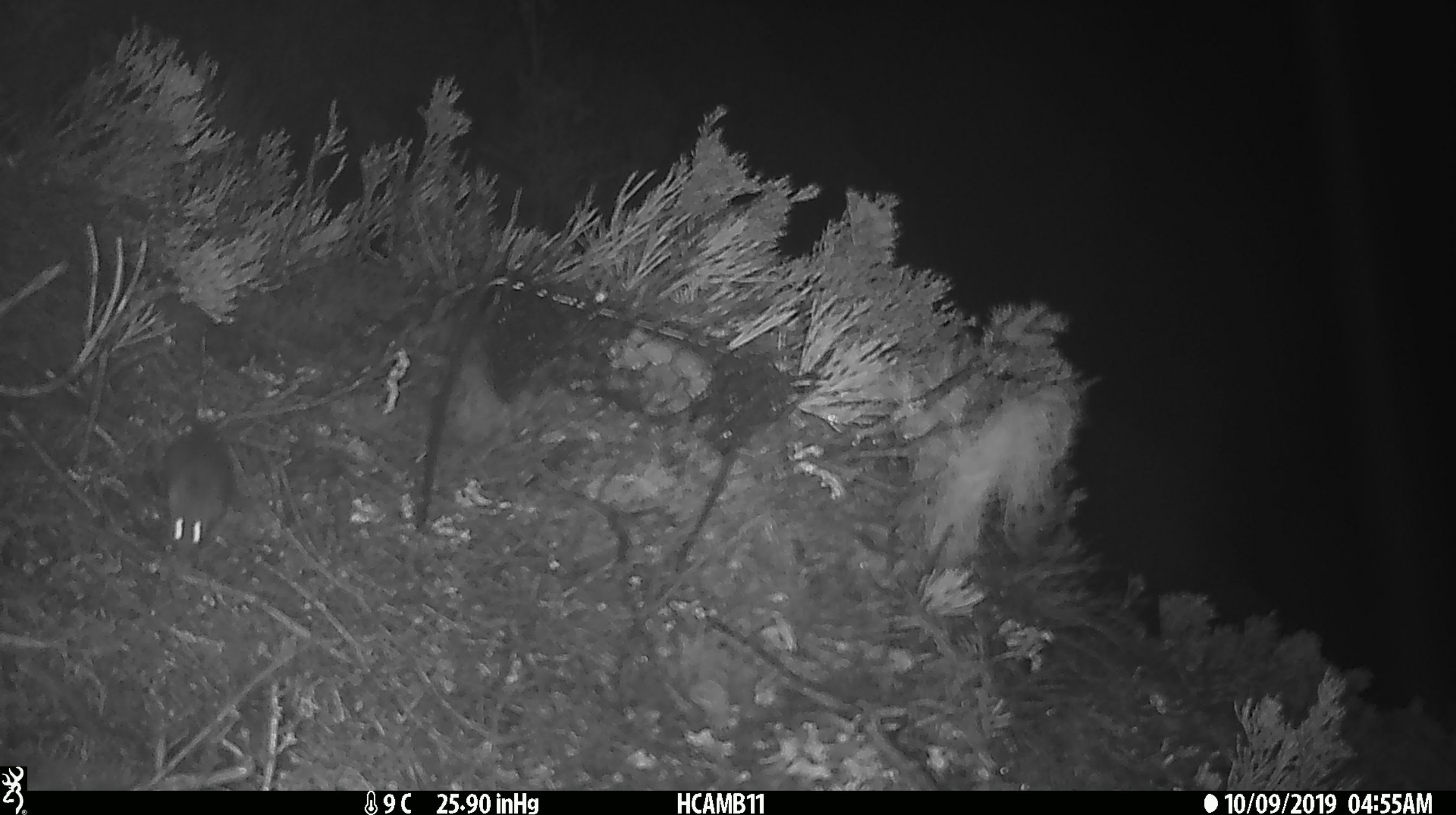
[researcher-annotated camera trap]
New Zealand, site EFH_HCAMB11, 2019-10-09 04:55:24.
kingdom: Animalia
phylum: Chordata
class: Mammalia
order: Rodentia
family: Muridae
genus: Mus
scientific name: Mus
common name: mouse